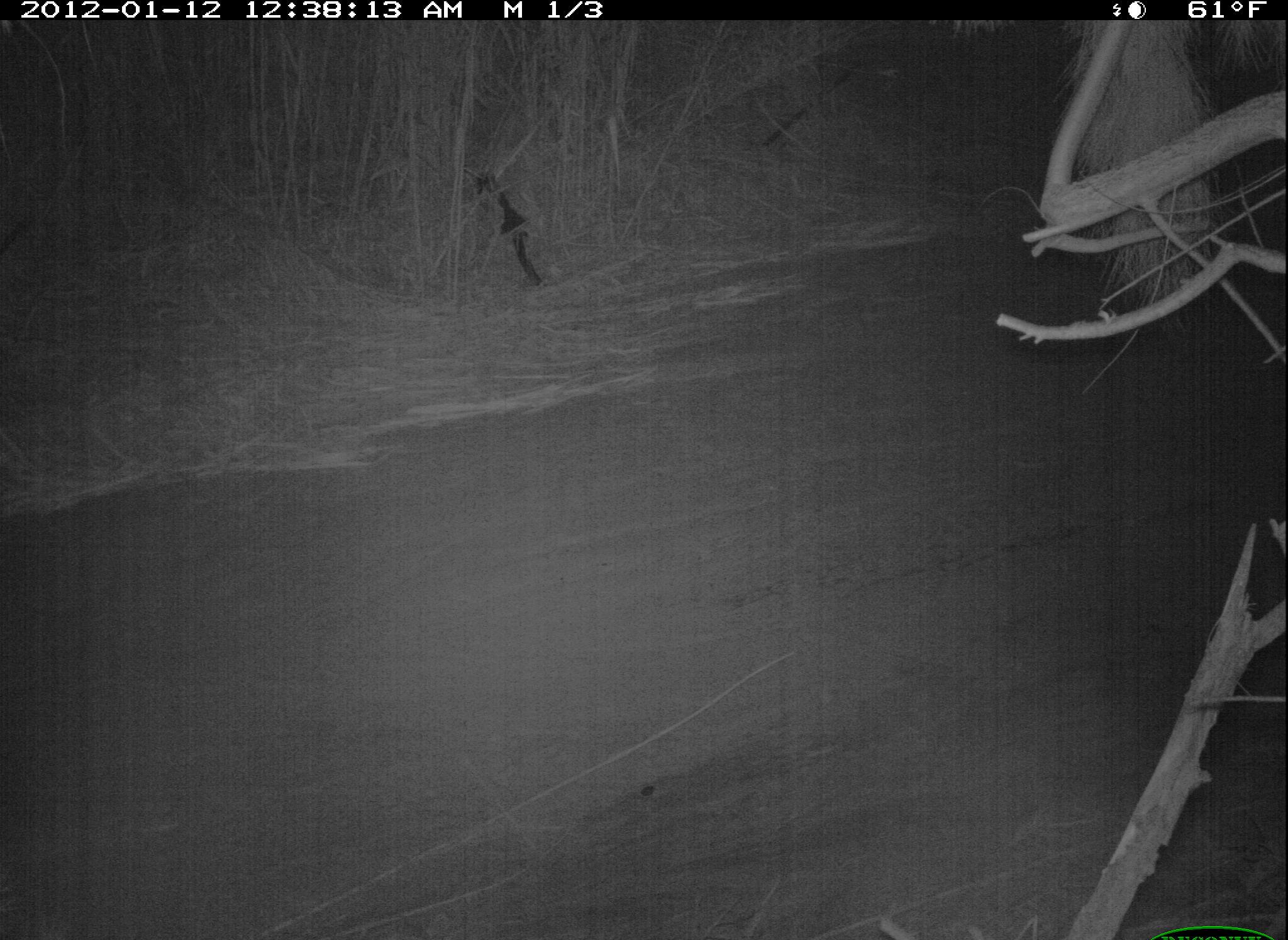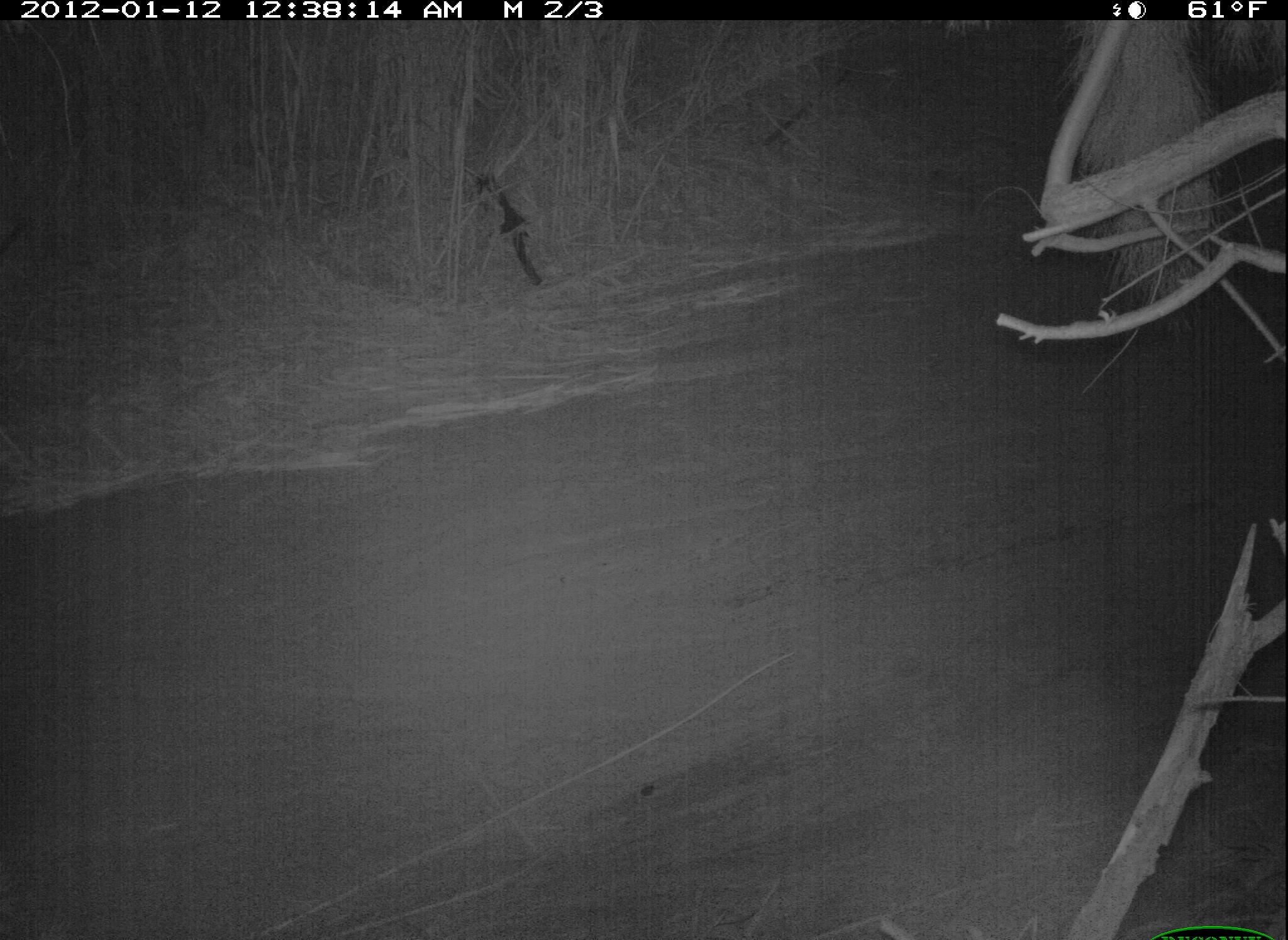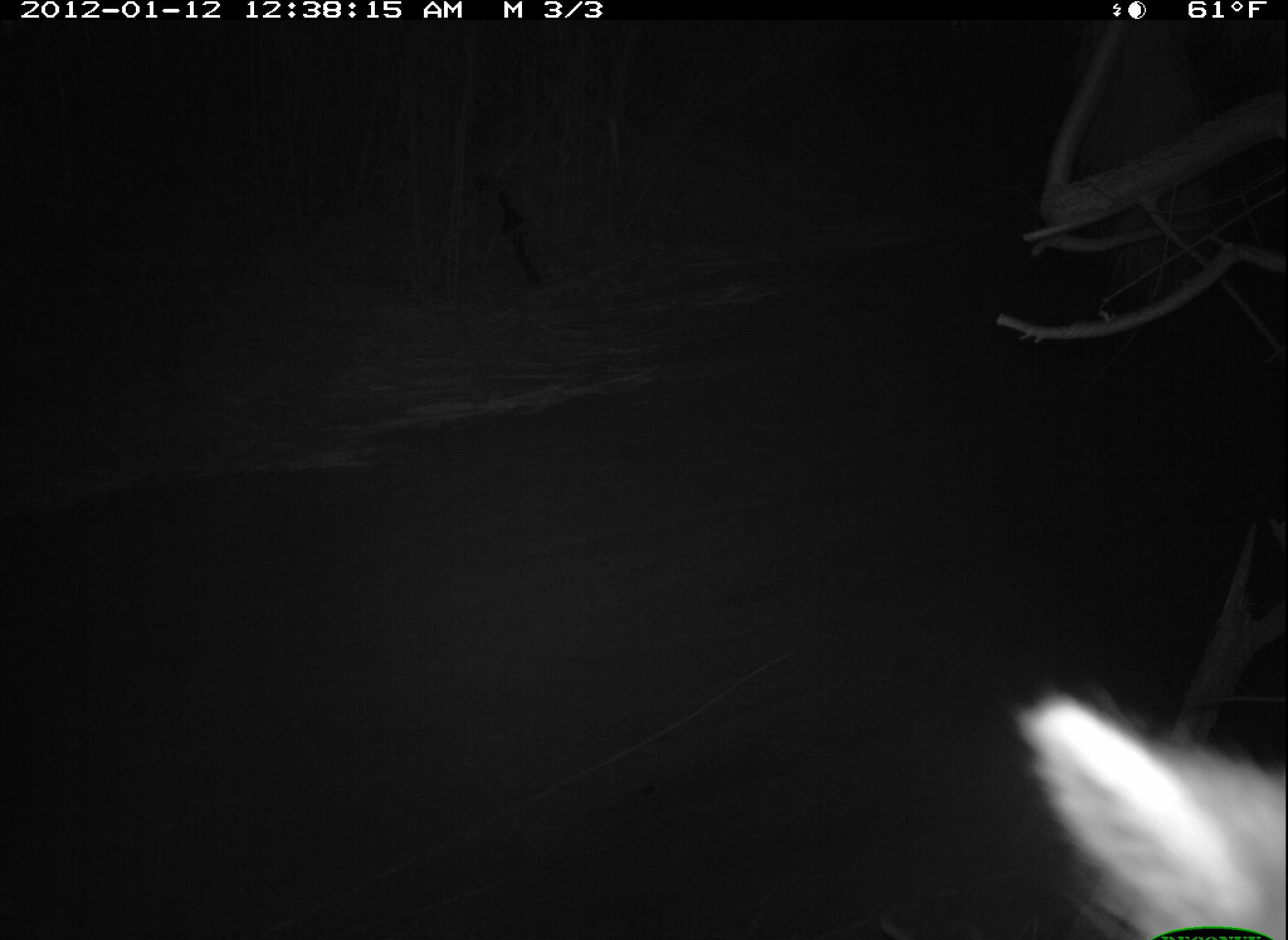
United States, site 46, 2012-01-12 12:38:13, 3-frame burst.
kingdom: Animalia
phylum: Chordata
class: Mammalia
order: Carnivora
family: Procyonidae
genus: Procyon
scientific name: Procyon lotor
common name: raccoon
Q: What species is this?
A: Raccoon (Procyon lotor).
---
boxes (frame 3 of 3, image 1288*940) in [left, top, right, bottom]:
raccoon: [990, 639, 1288, 940]